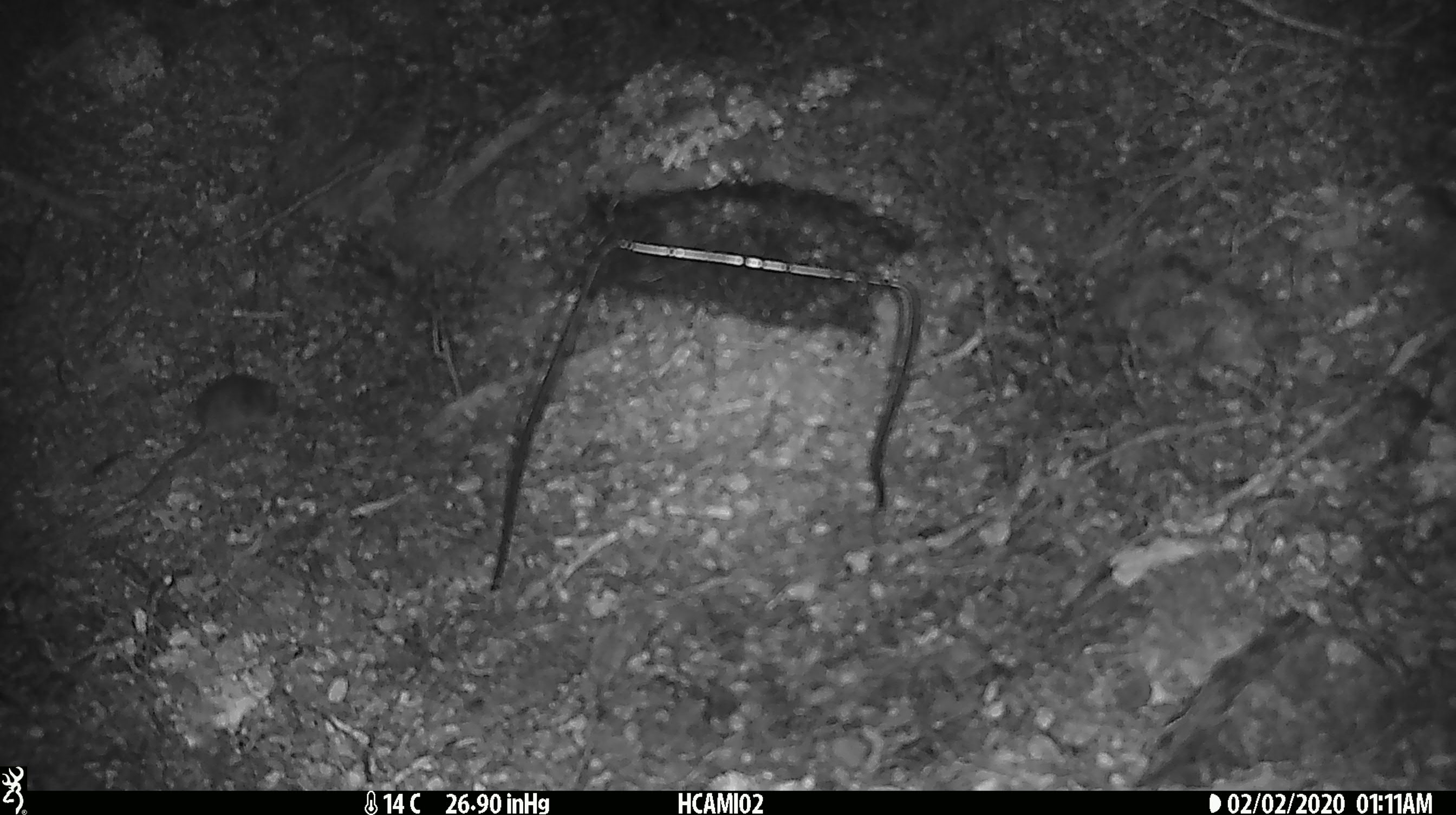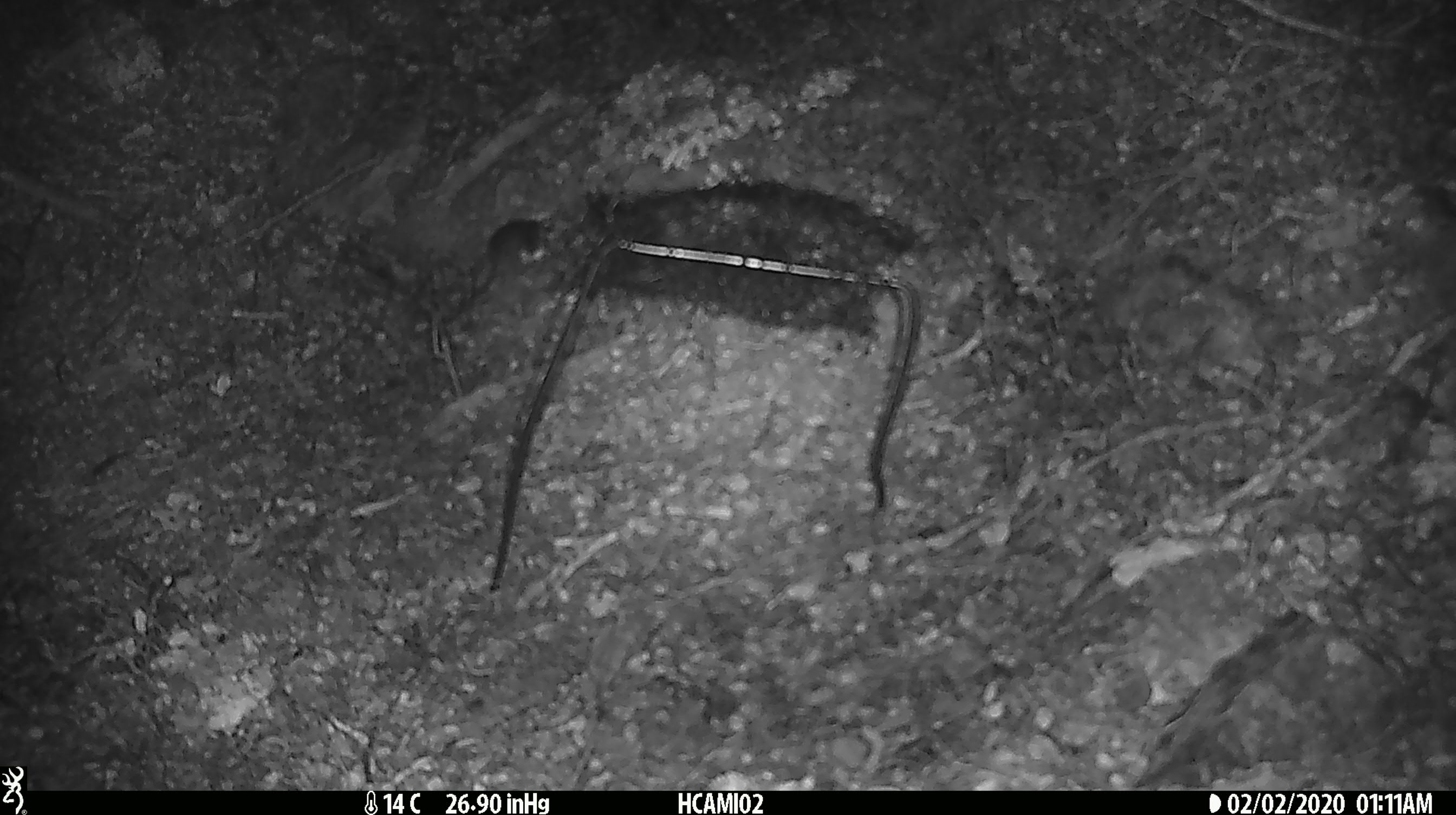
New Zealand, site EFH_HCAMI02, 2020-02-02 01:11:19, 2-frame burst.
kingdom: Animalia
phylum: Chordata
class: Mammalia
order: Rodentia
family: Muridae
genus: Mus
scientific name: Mus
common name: mouse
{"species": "mouse (Mus)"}